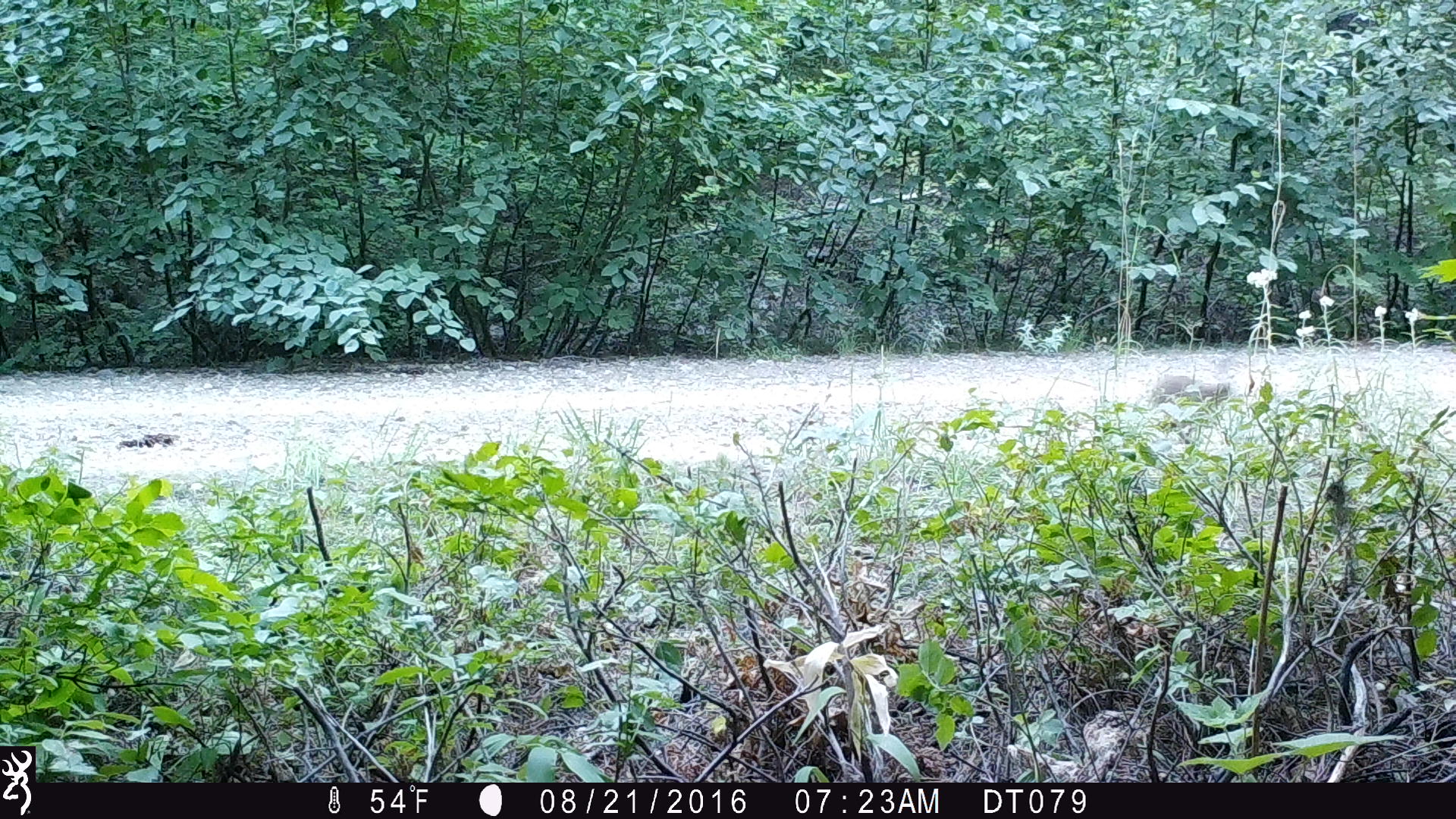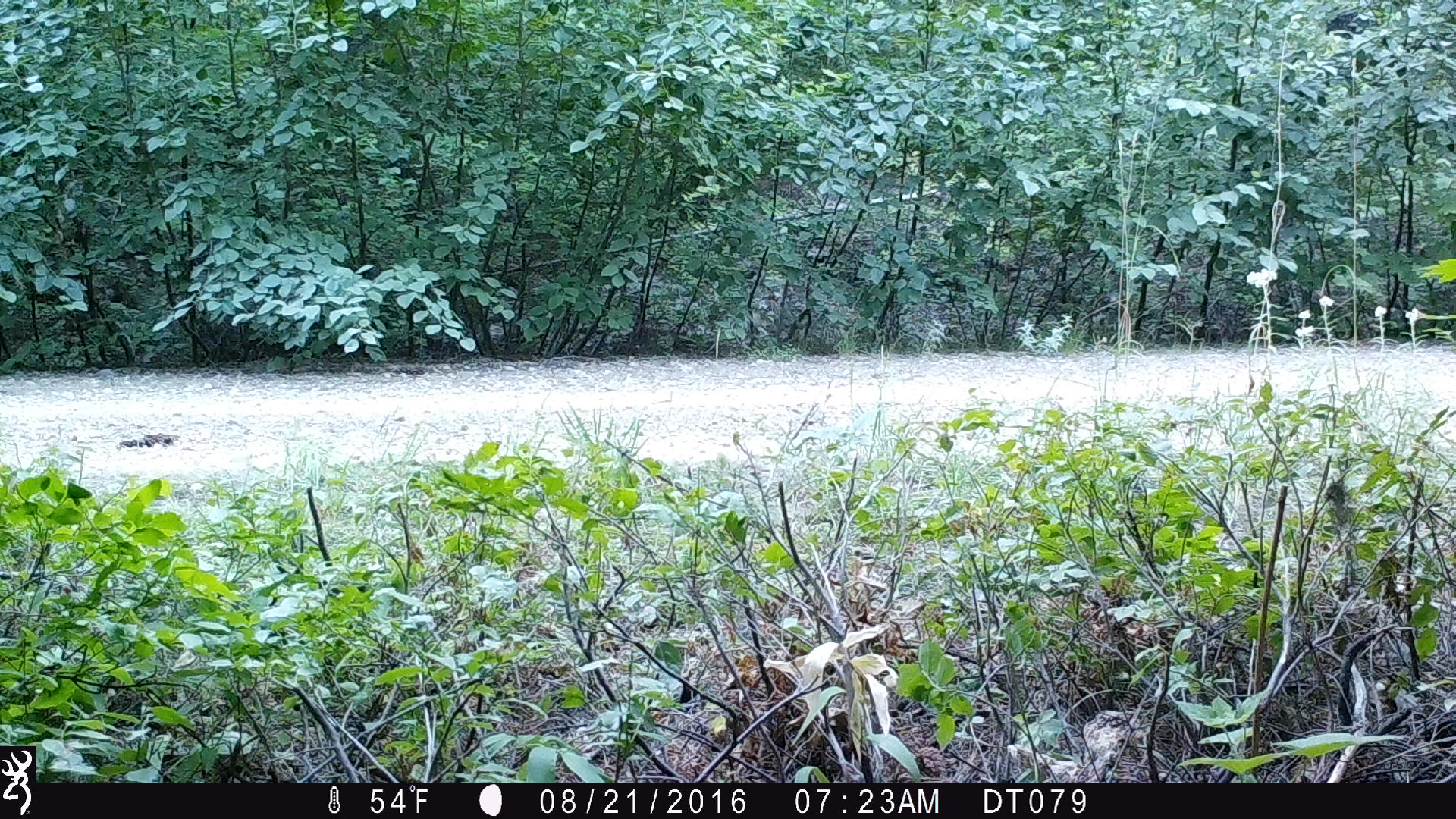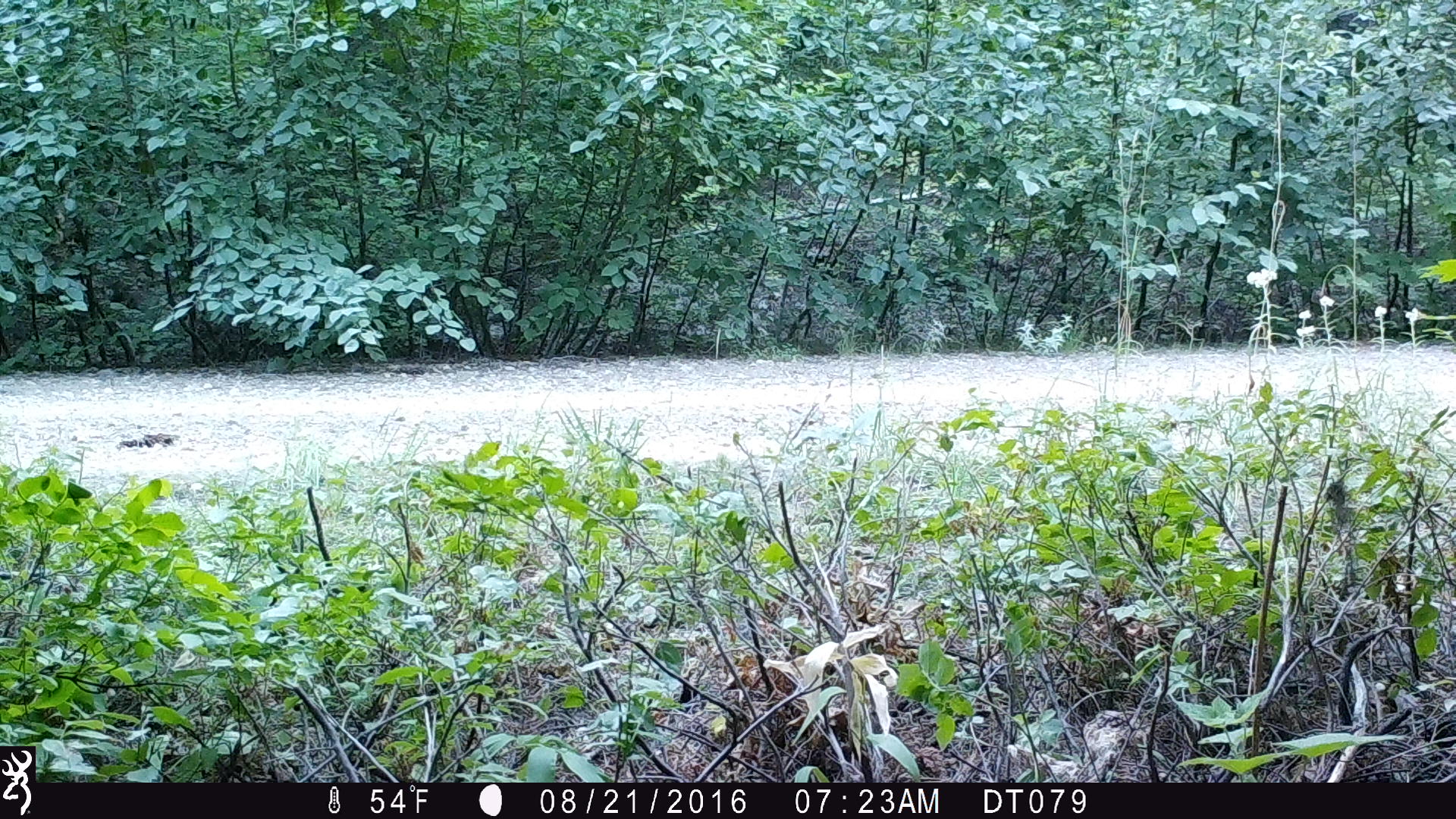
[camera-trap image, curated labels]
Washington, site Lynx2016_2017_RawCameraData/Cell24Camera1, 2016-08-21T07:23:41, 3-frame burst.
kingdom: Animalia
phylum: Chordata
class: Mammalia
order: Lagomorpha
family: Leporidae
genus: Lepus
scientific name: Lepus americanus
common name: snowshoe hare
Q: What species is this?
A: Lepus americanus (snowshoe hare).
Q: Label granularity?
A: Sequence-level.